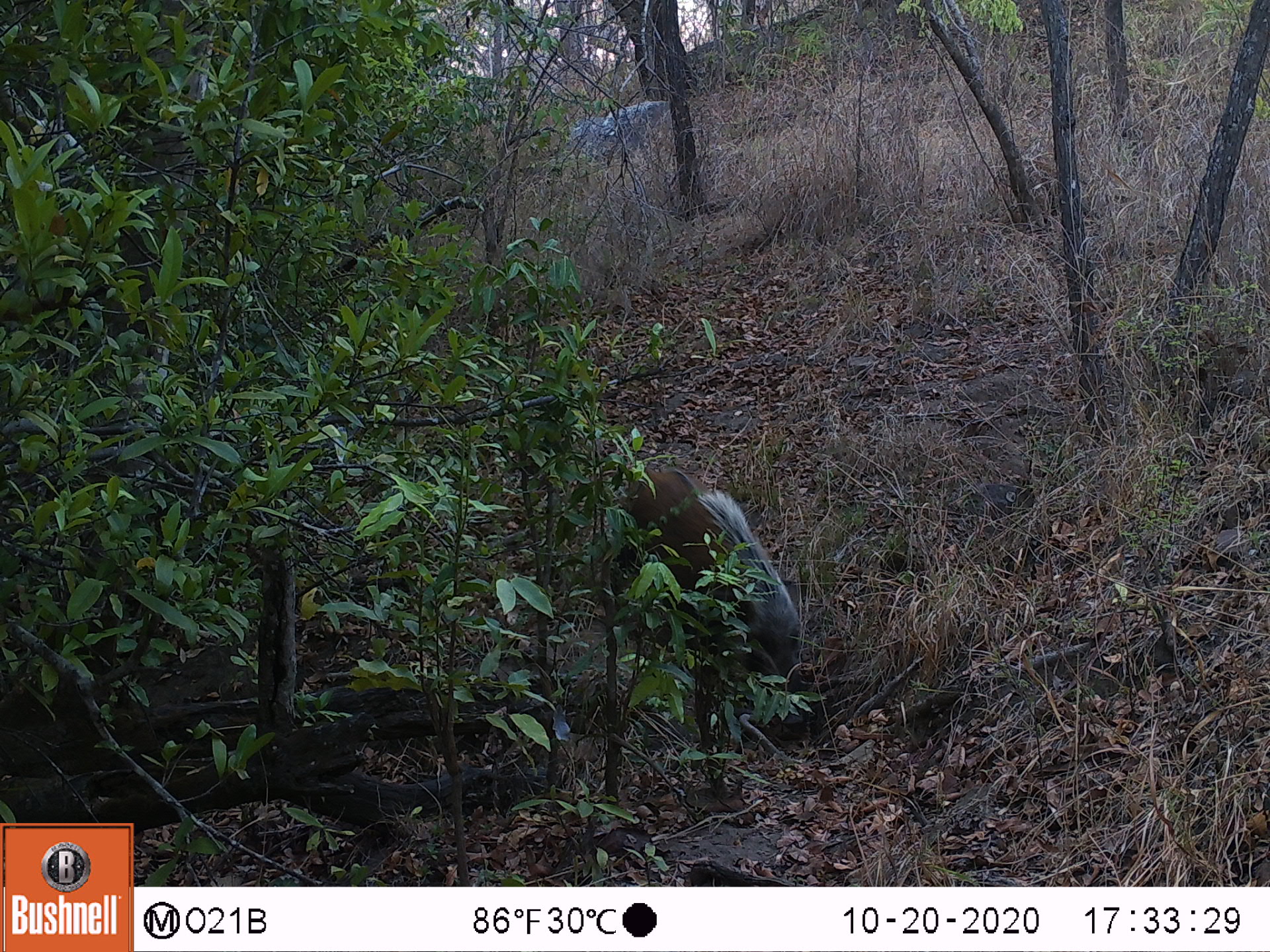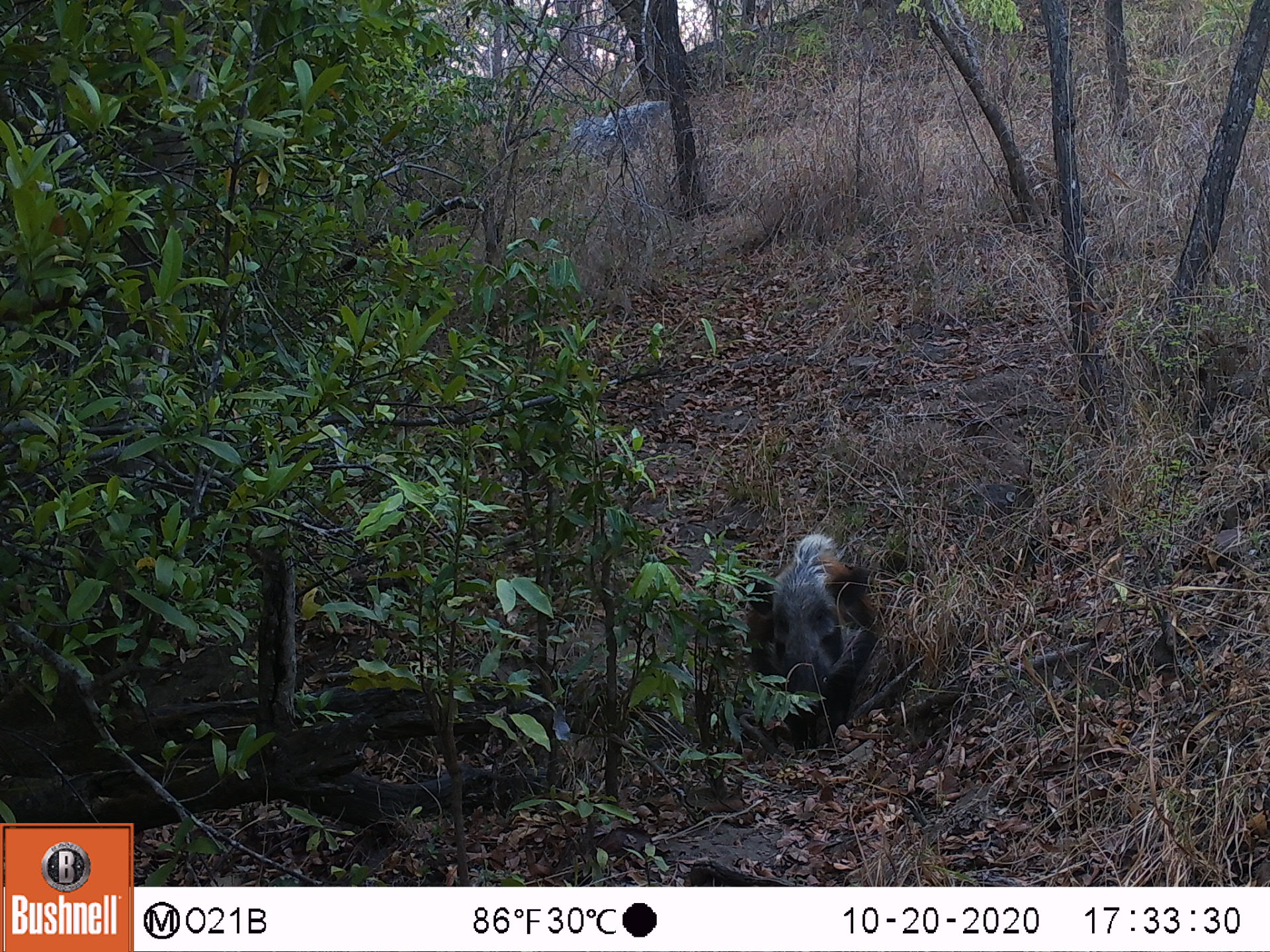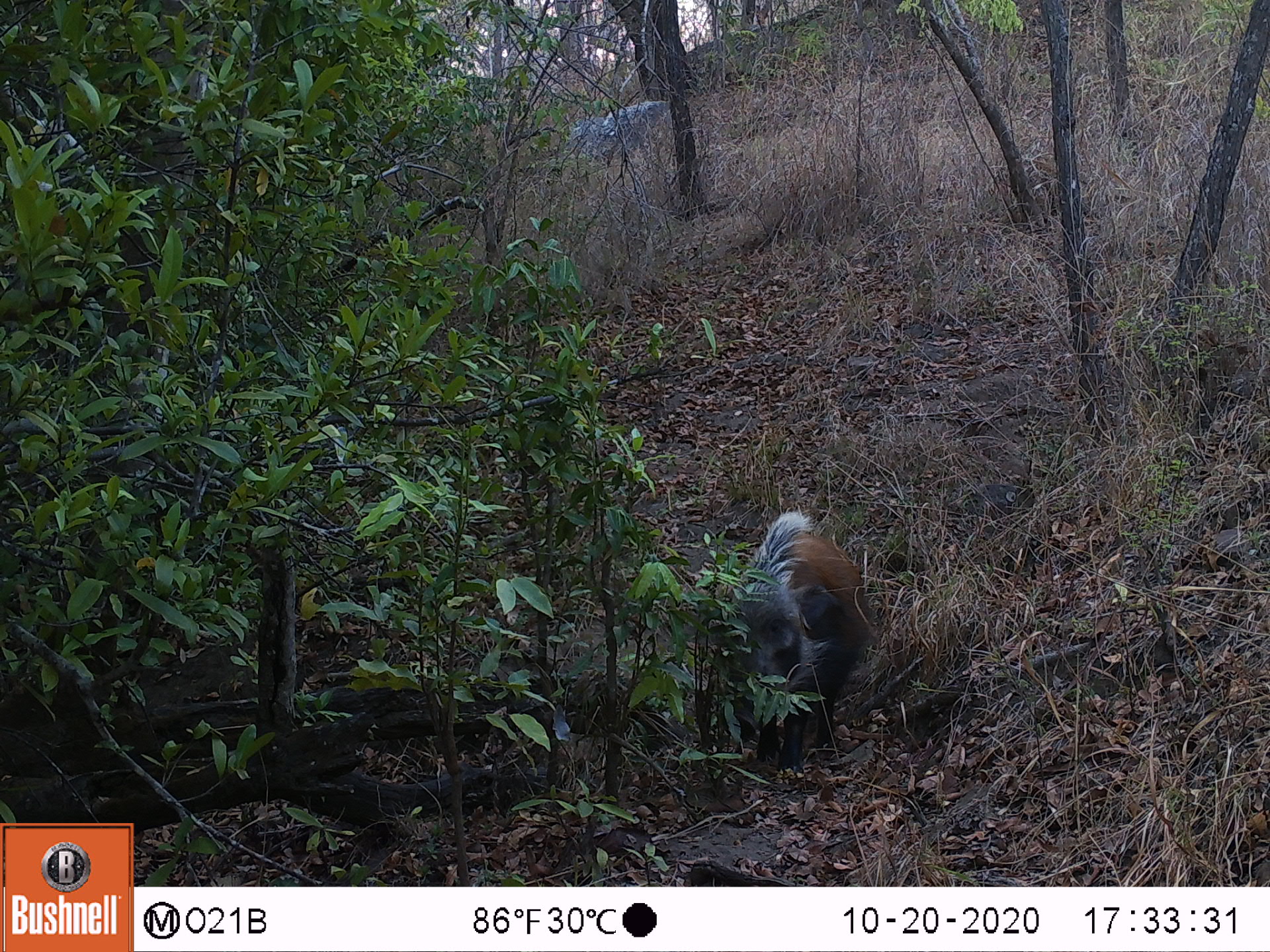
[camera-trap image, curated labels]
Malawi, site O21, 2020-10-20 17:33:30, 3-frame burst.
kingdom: Animalia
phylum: Chordata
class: Mammalia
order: Artiodactyla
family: Suidae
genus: Potamochoerus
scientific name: Potamochoerus larvatus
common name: bushpig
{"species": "bushpig (Potamochoerus larvatus)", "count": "1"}